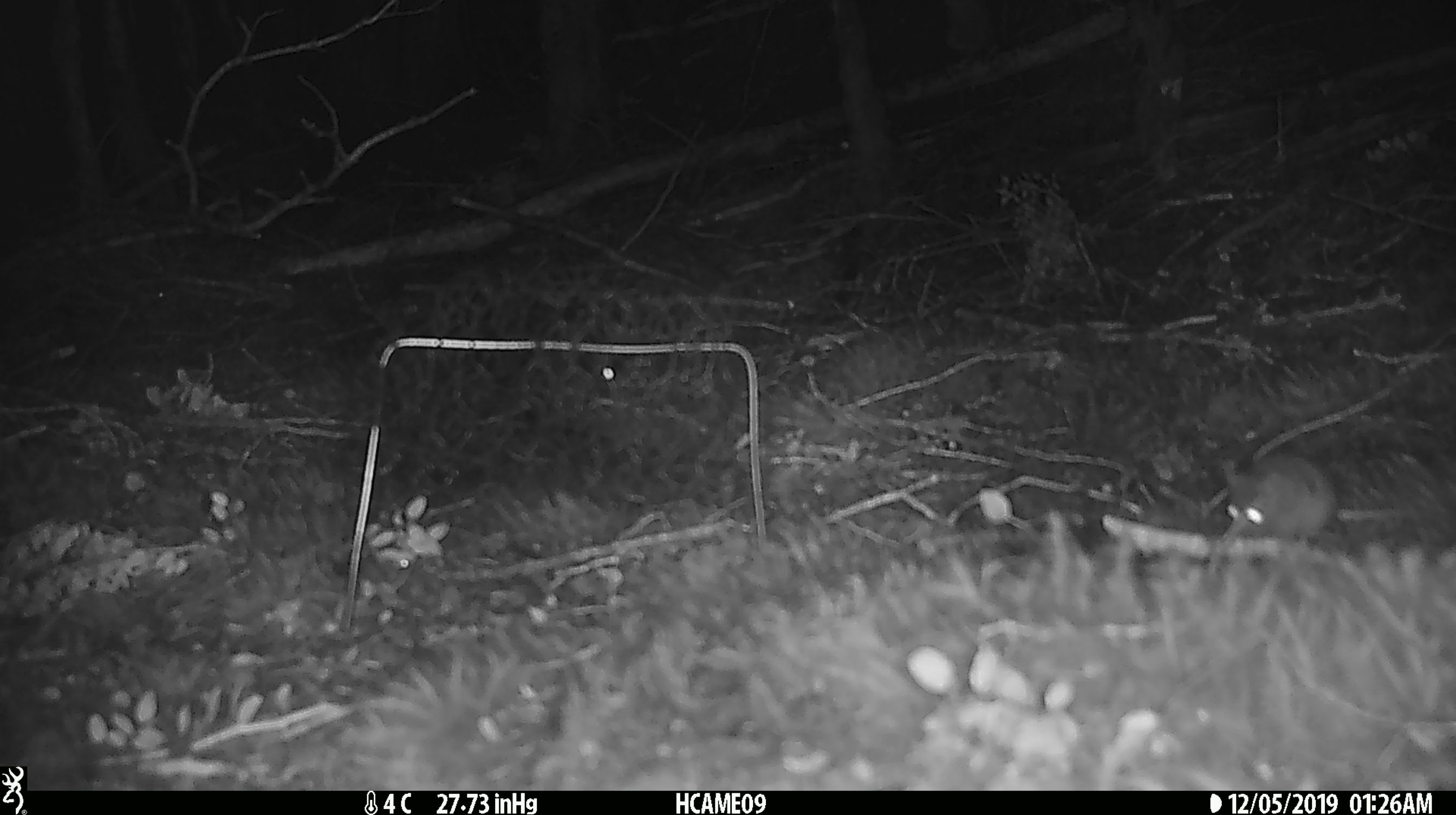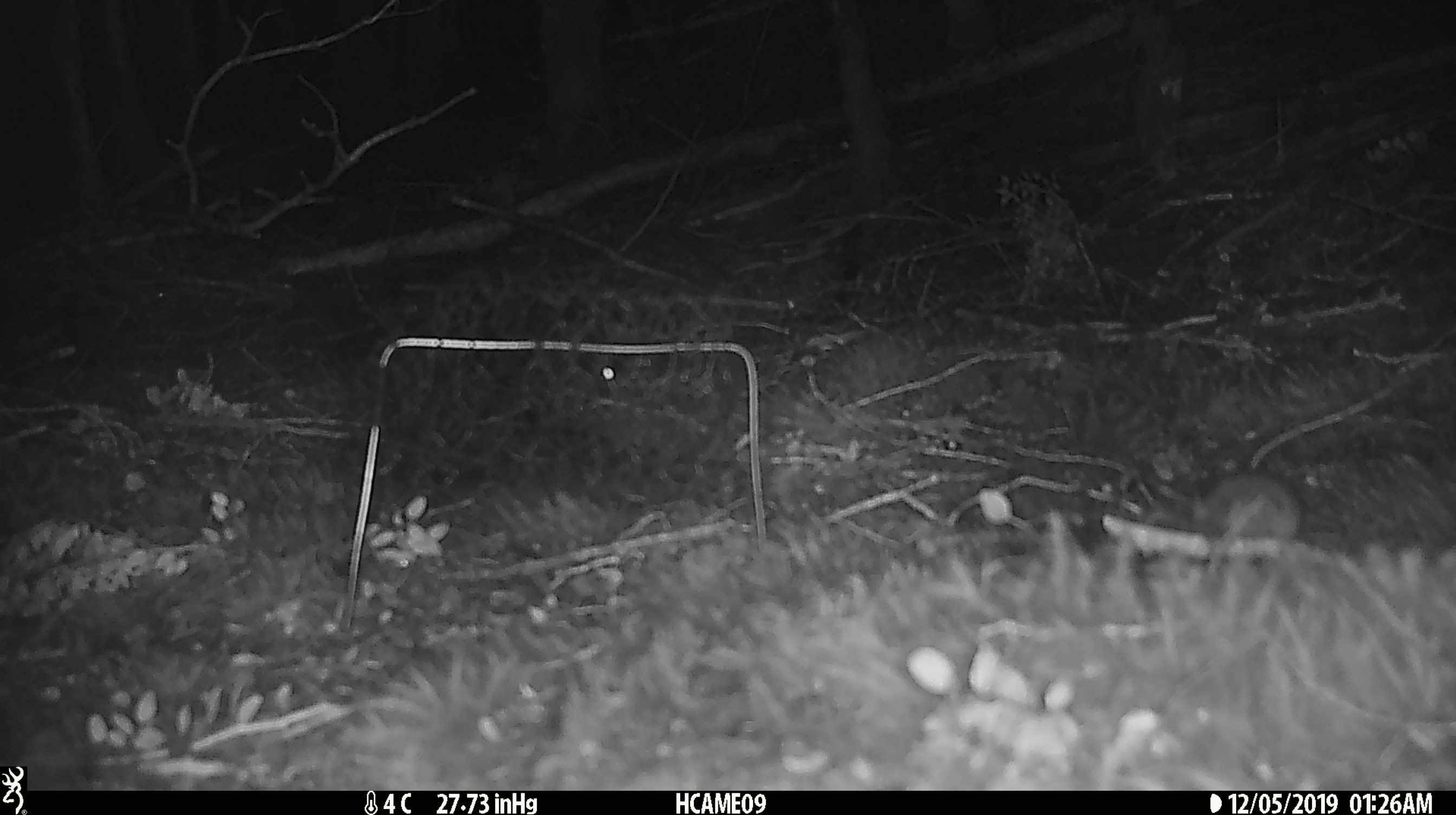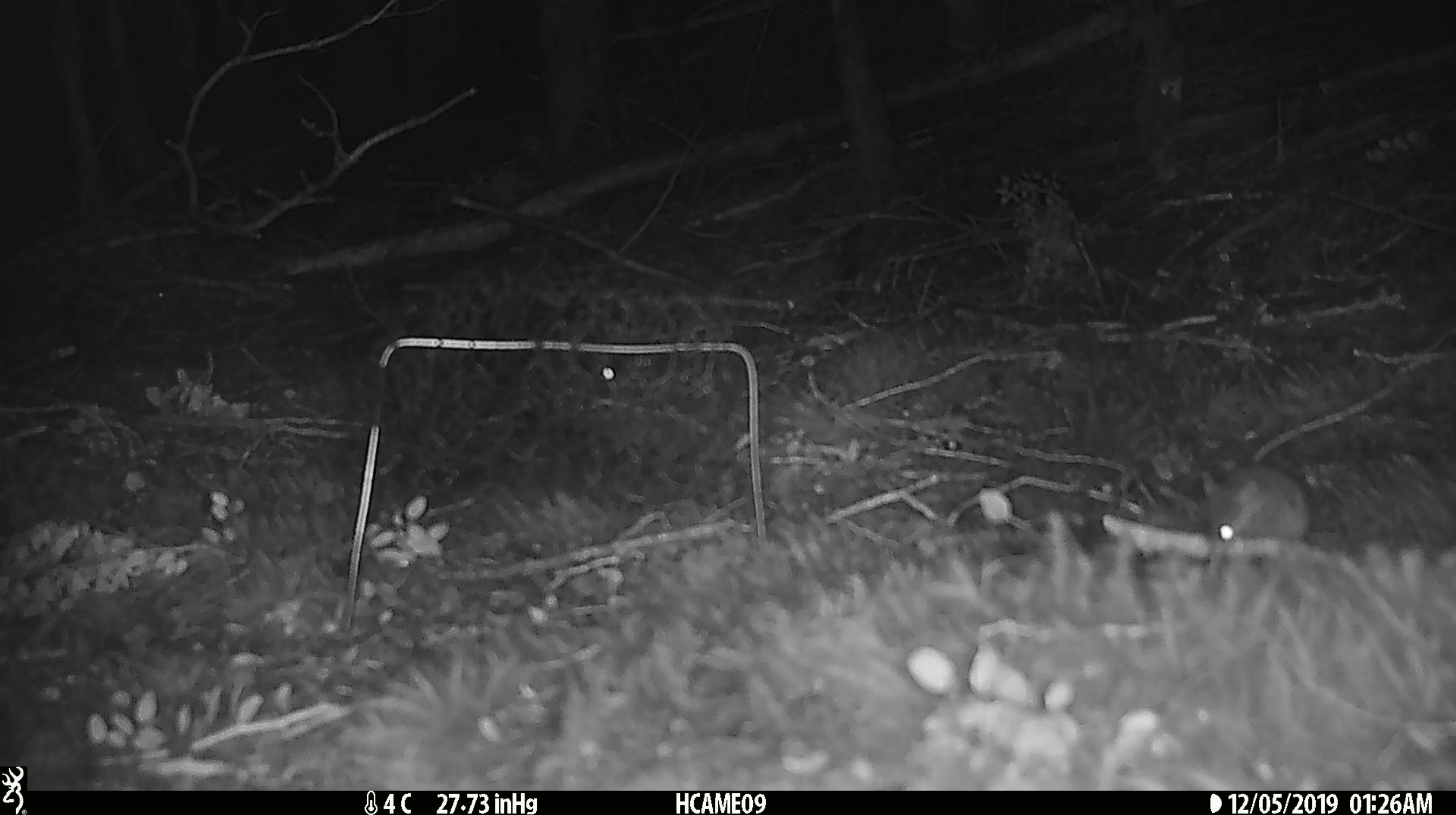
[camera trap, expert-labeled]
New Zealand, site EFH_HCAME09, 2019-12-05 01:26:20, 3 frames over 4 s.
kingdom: Animalia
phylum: Chordata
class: Mammalia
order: Rodentia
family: Muridae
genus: Mus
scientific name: Mus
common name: mouse